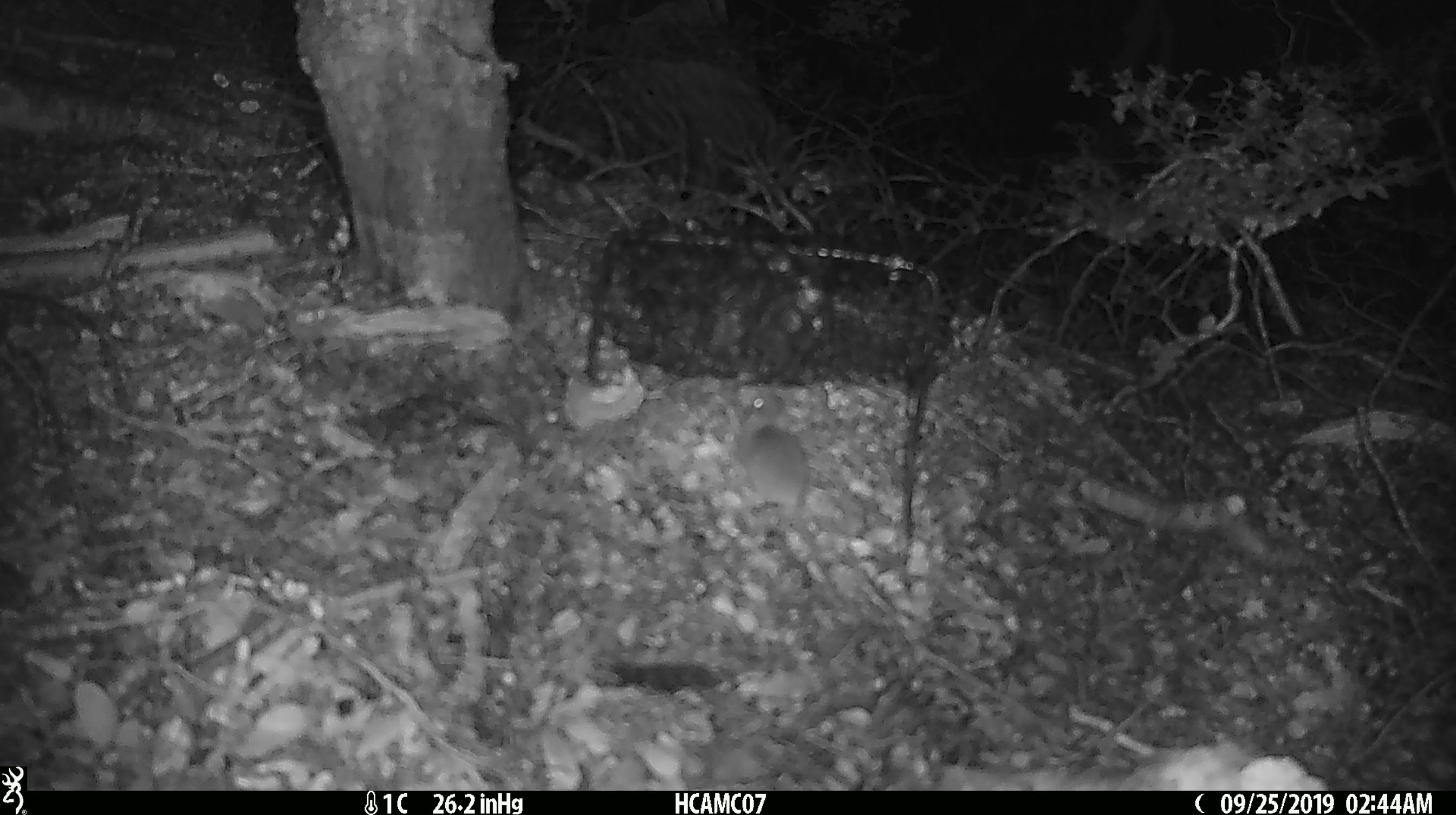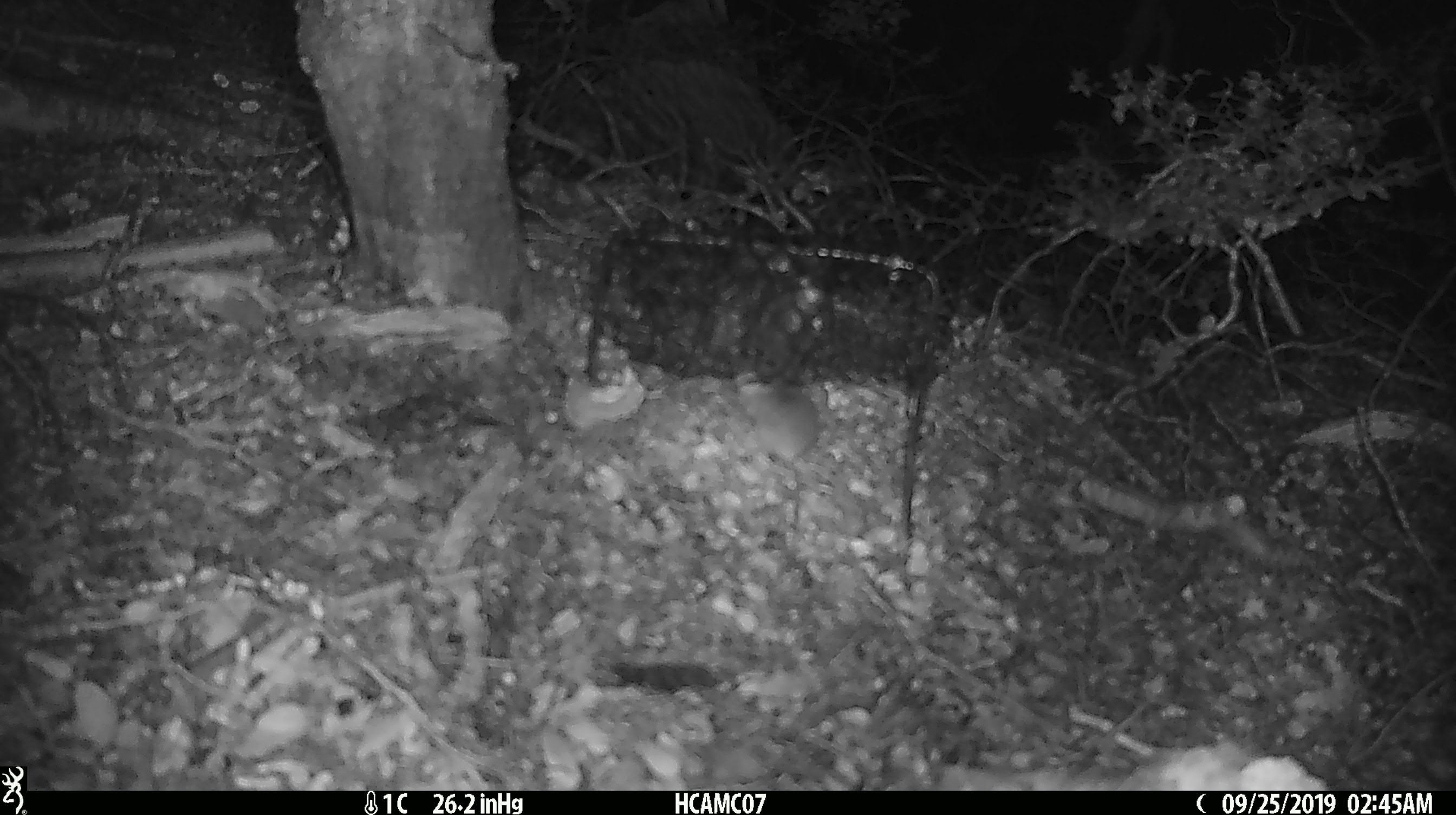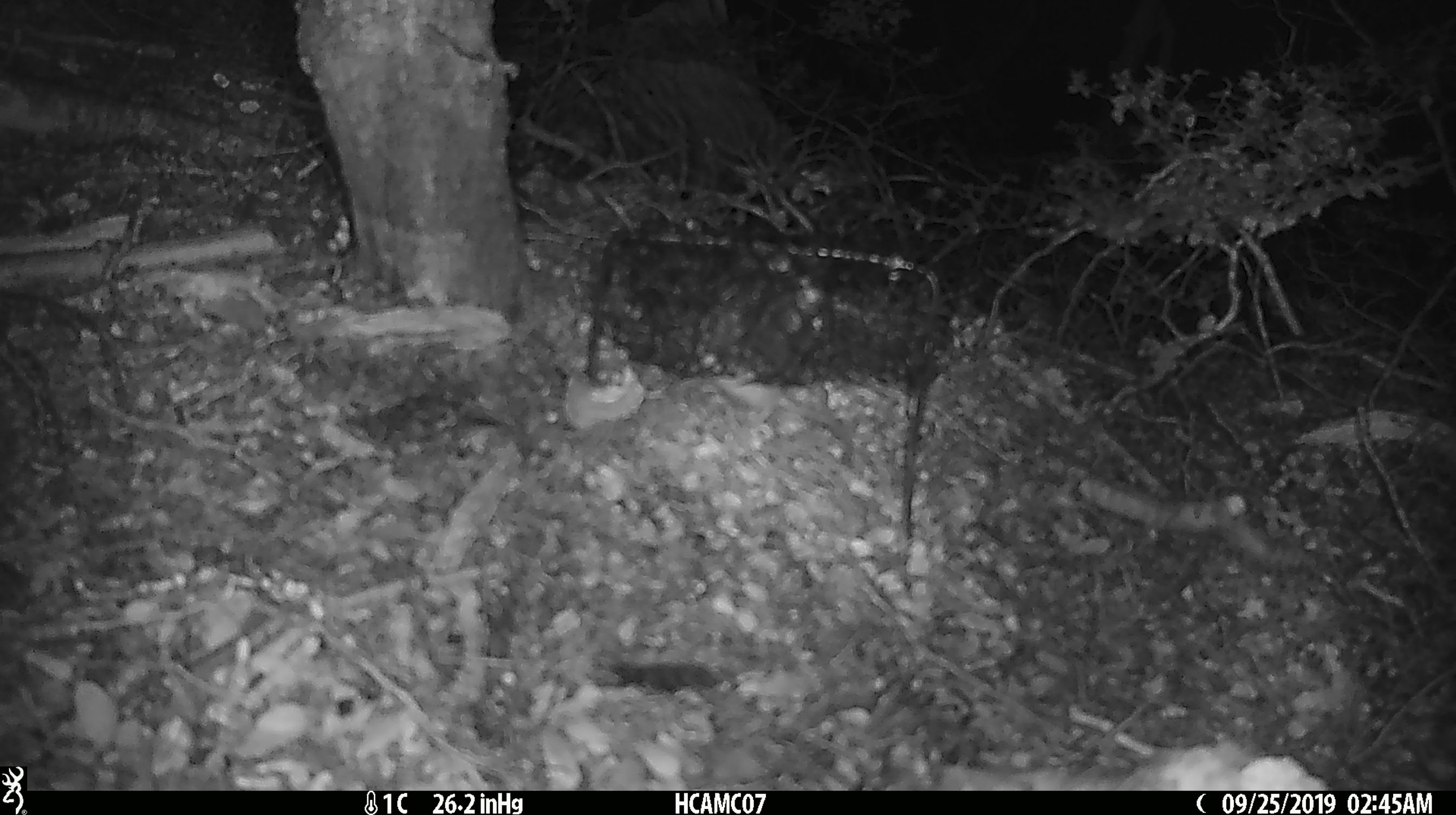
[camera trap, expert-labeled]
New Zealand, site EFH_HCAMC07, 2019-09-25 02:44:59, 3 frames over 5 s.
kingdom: Animalia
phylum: Chordata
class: Mammalia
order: Rodentia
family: Muridae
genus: Mus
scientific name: Mus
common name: mouse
Mouse (Mus).